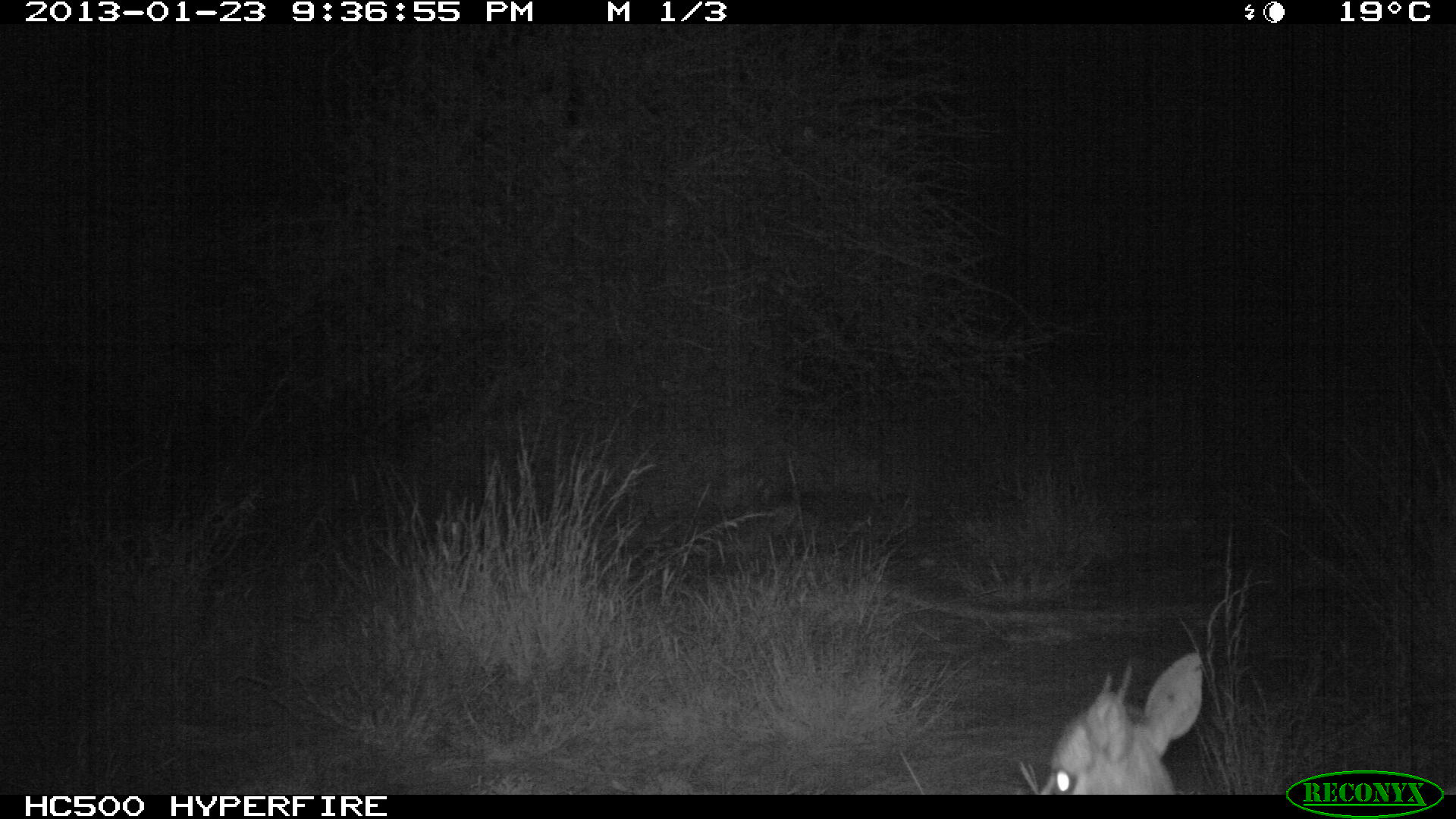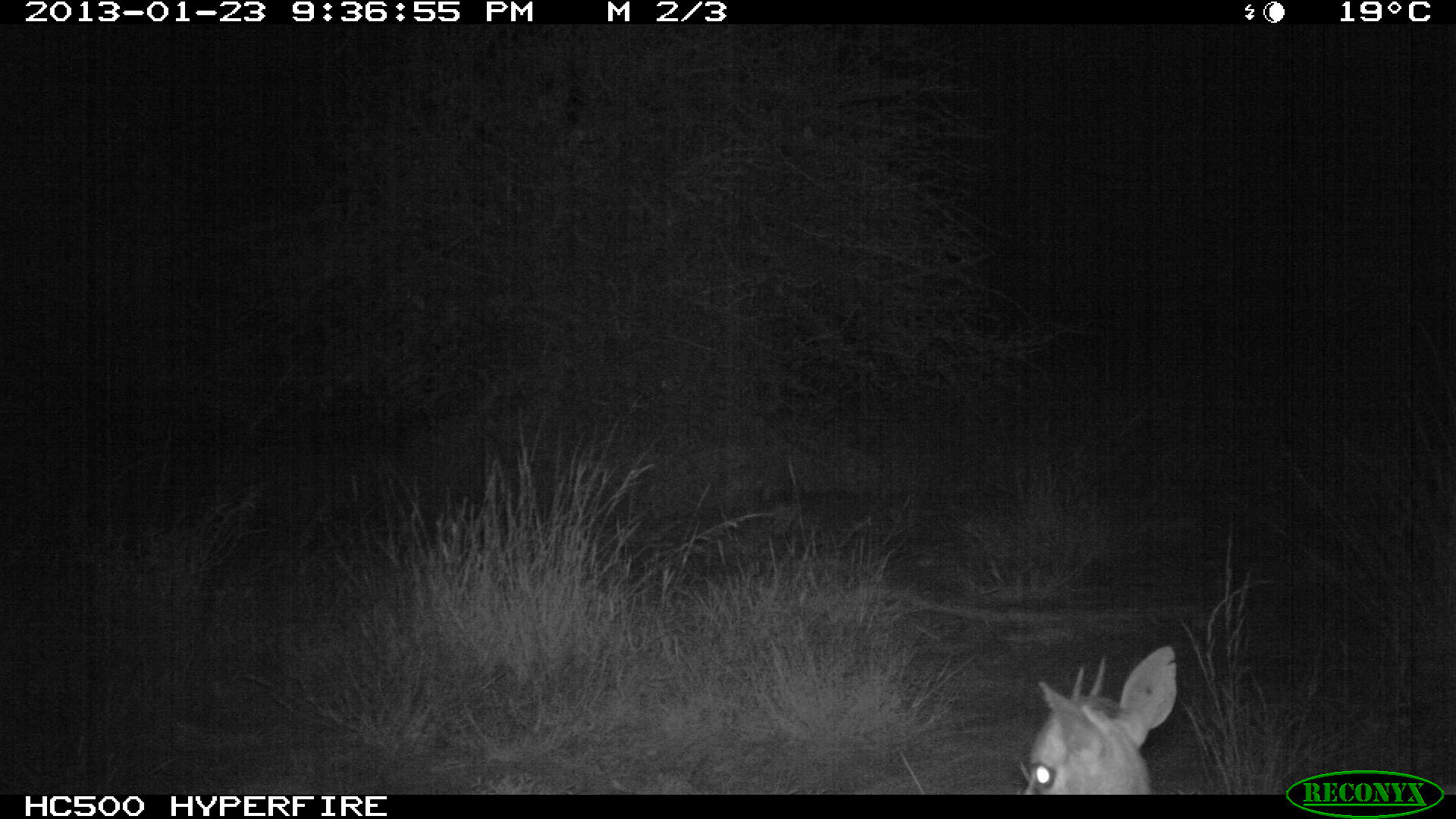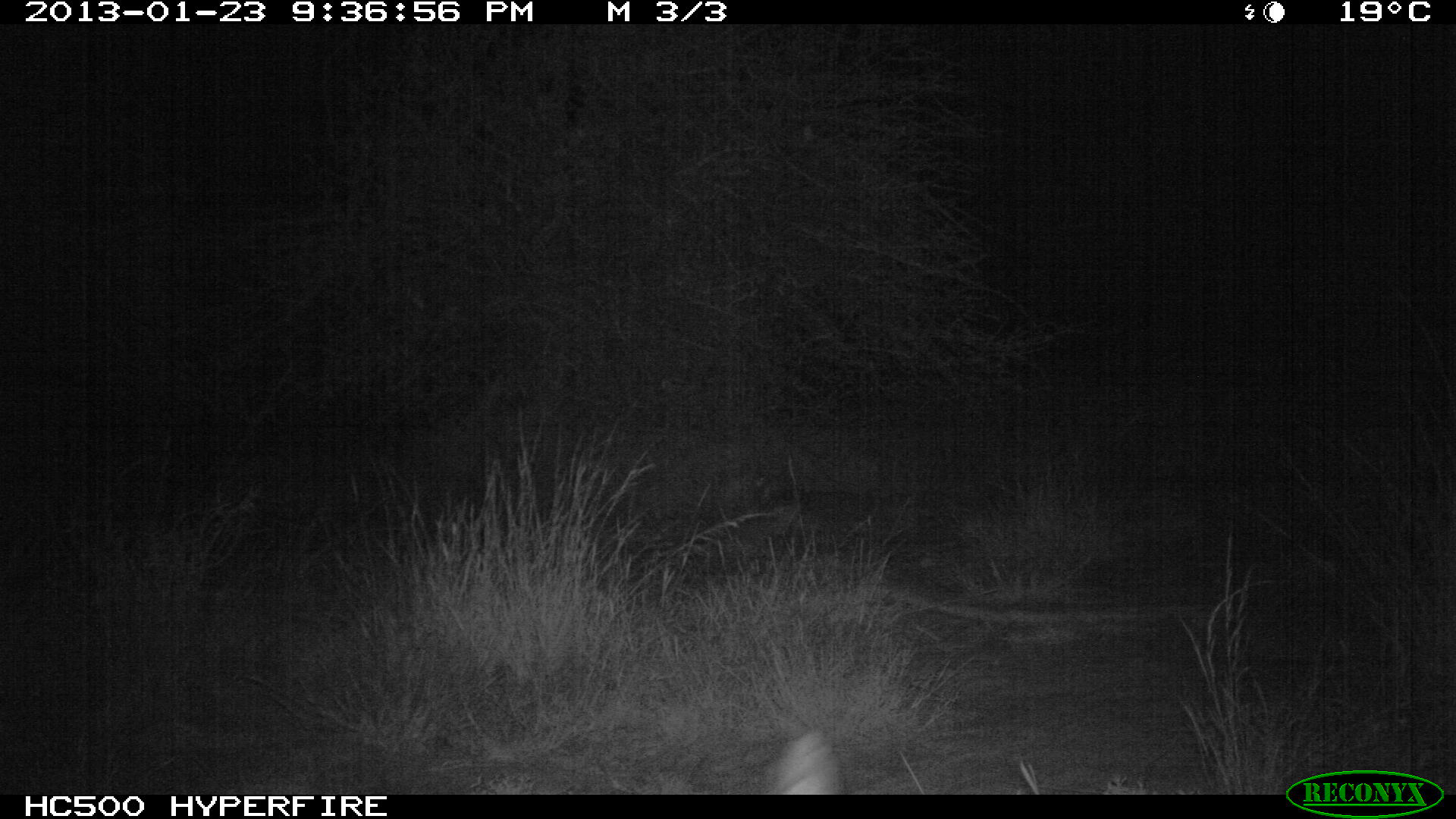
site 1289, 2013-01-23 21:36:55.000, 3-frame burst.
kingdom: Animalia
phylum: Chordata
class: Mammalia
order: Artiodactyla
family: Bovidae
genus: Madoqua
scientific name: Madoqua guentheri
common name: günther's dik-dik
Madoqua guentheri (günther's dik-dik), count 1.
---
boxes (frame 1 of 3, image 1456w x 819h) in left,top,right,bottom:
madoqua guentheri: 1023,645,1203,787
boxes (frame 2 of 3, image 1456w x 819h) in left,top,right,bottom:
madoqua guentheri: 1018,638,1182,793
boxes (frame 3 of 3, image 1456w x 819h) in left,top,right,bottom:
madoqua guentheri: 750,726,844,796